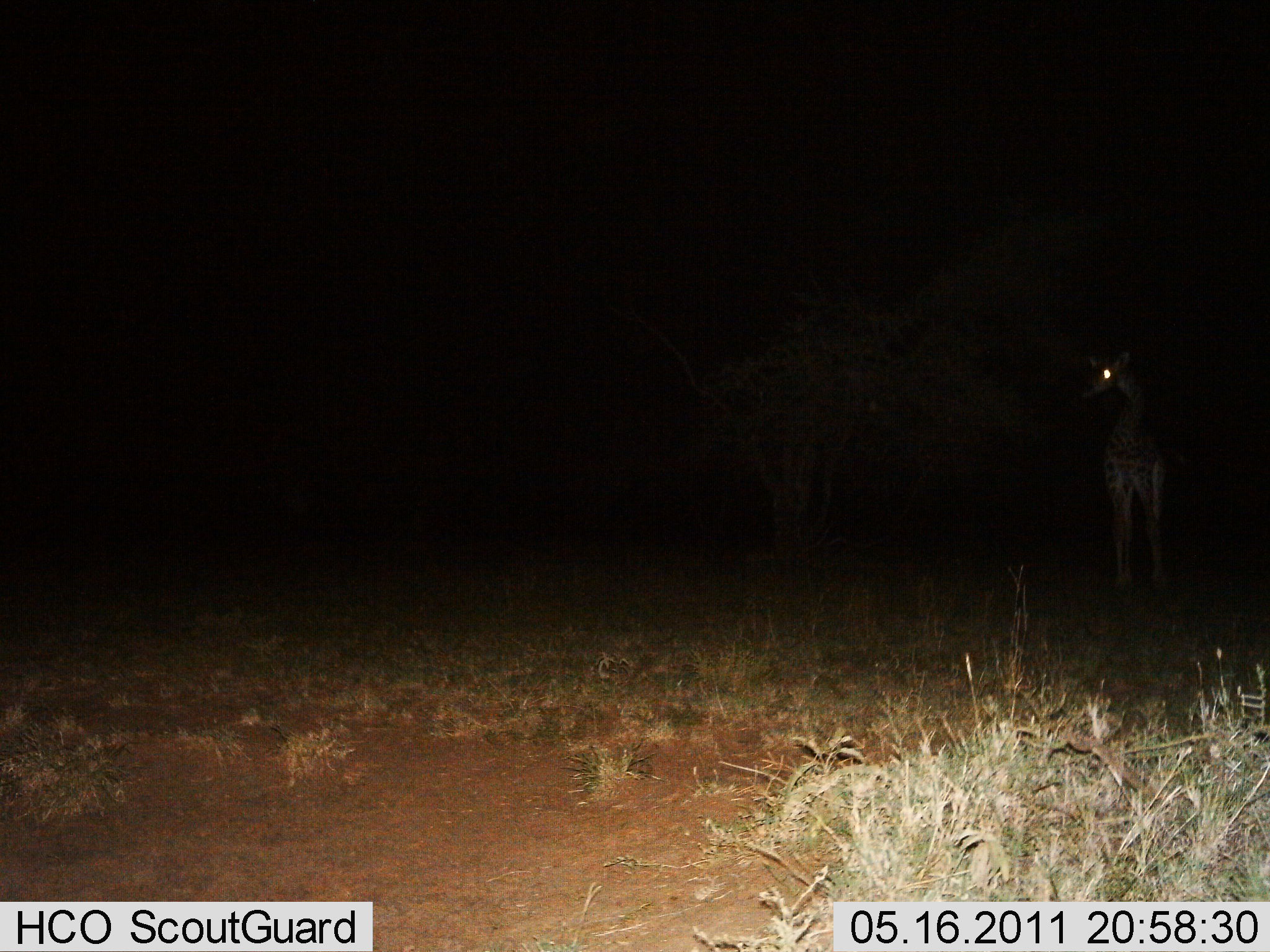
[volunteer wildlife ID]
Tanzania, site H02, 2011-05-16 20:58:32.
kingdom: Animalia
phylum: Chordata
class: Mammalia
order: Artiodactyla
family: Giraffidae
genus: Giraffa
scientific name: Giraffa camelopardalis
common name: giraffe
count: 1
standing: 100%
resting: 0%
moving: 0%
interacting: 0%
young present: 0%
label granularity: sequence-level